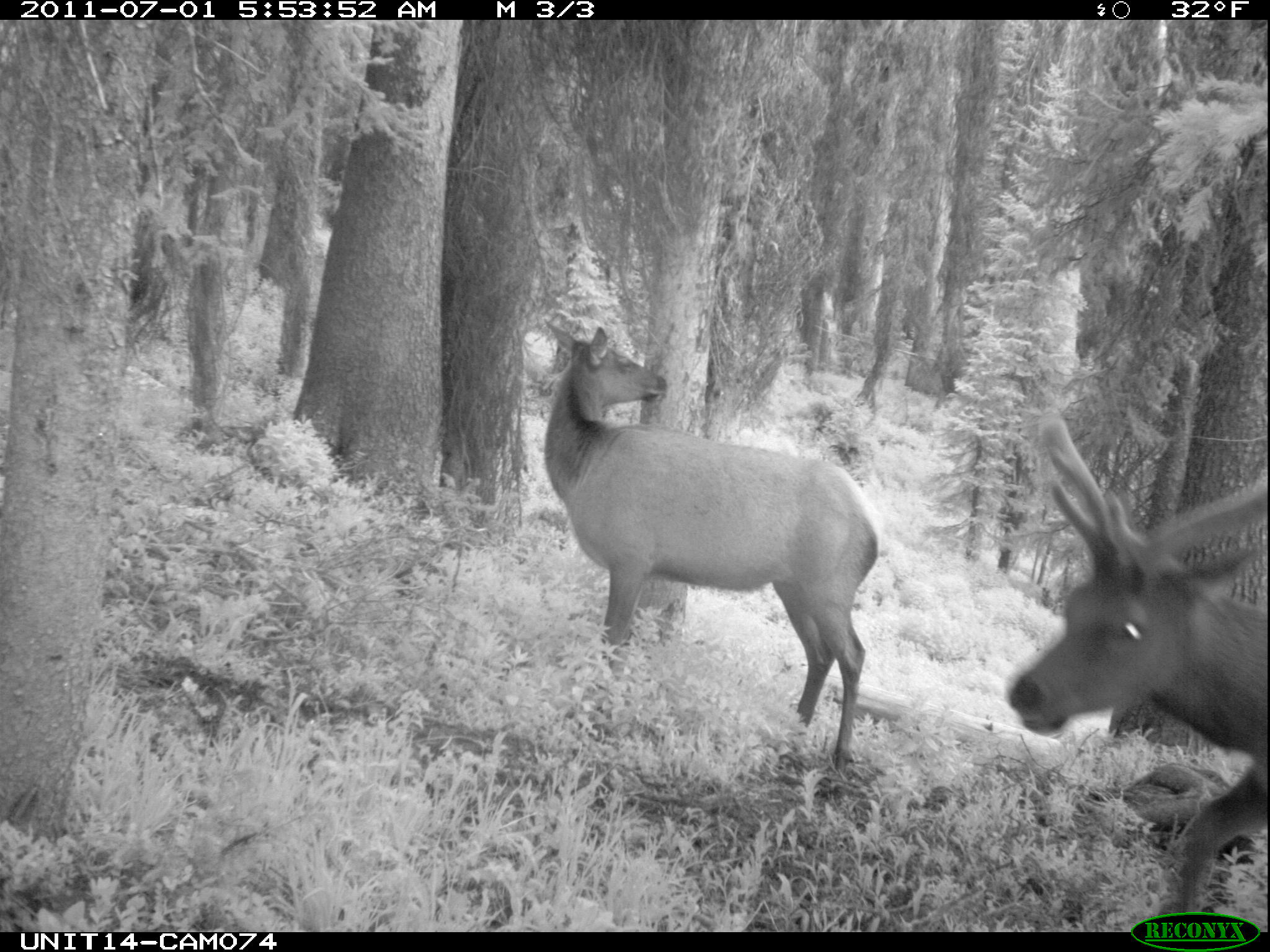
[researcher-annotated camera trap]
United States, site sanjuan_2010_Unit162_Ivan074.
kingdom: Animalia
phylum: Chordata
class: Mammalia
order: Artiodactyla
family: Cervidae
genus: Cervus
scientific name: Cervus elaphus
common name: red deer